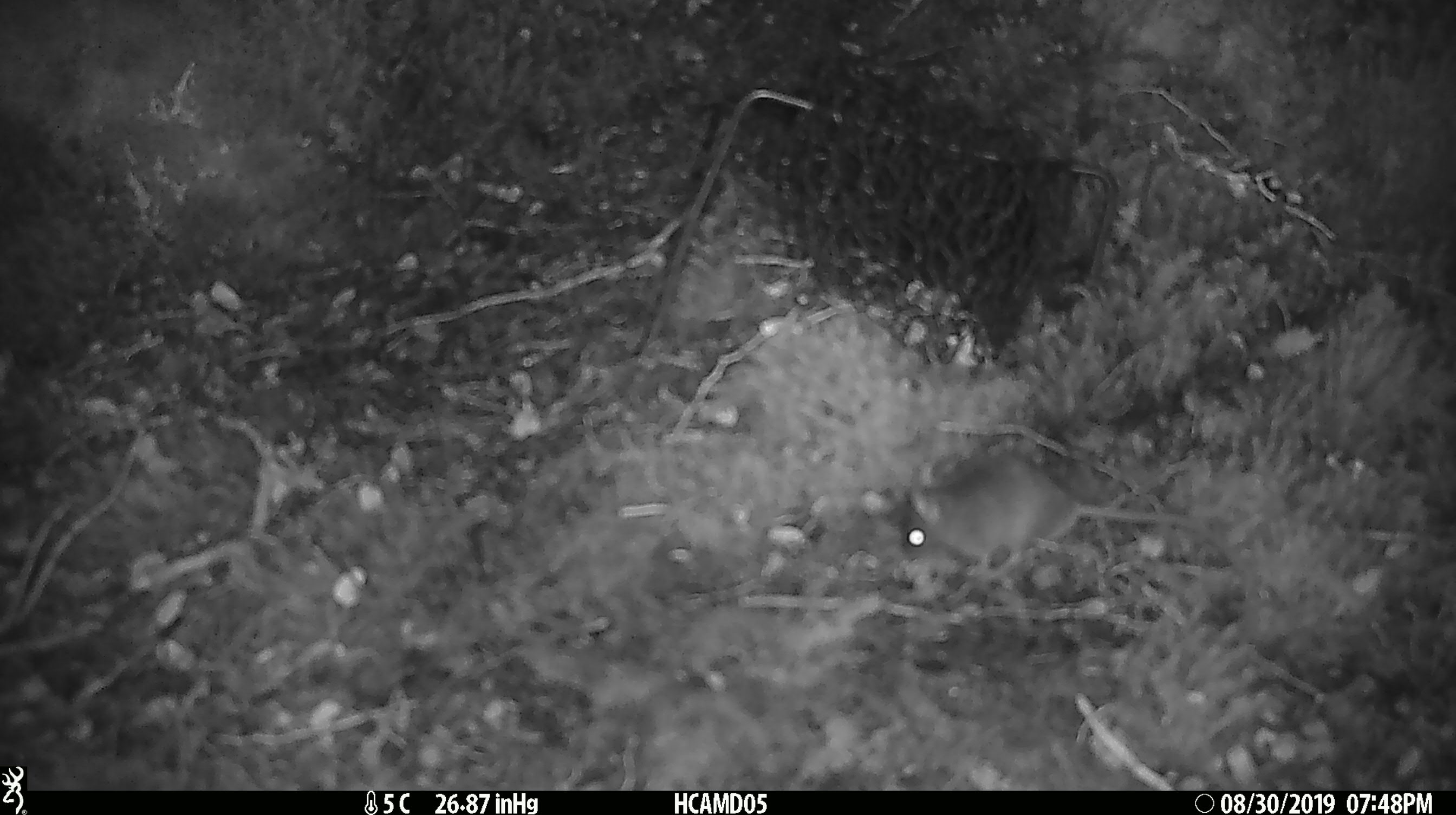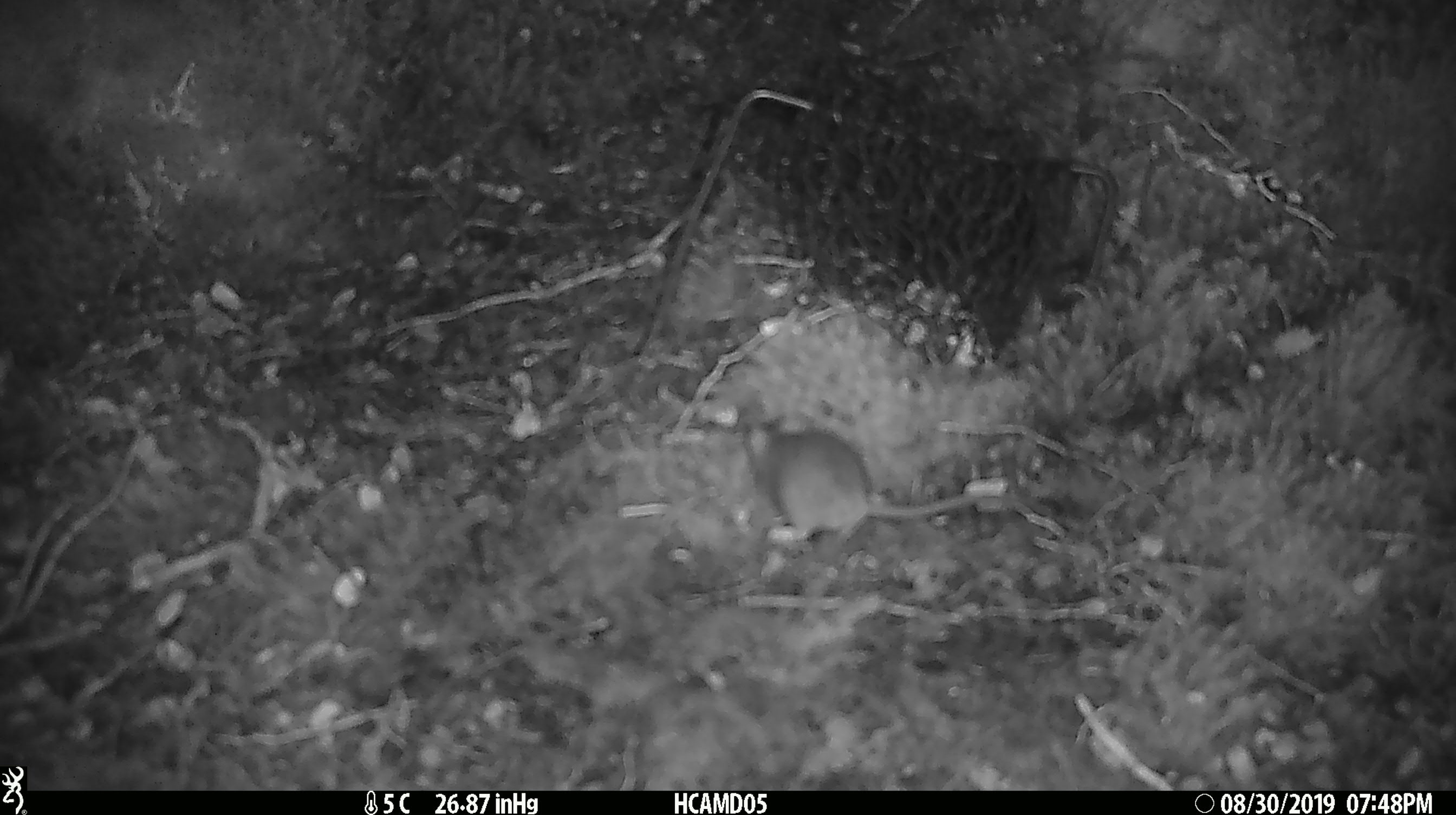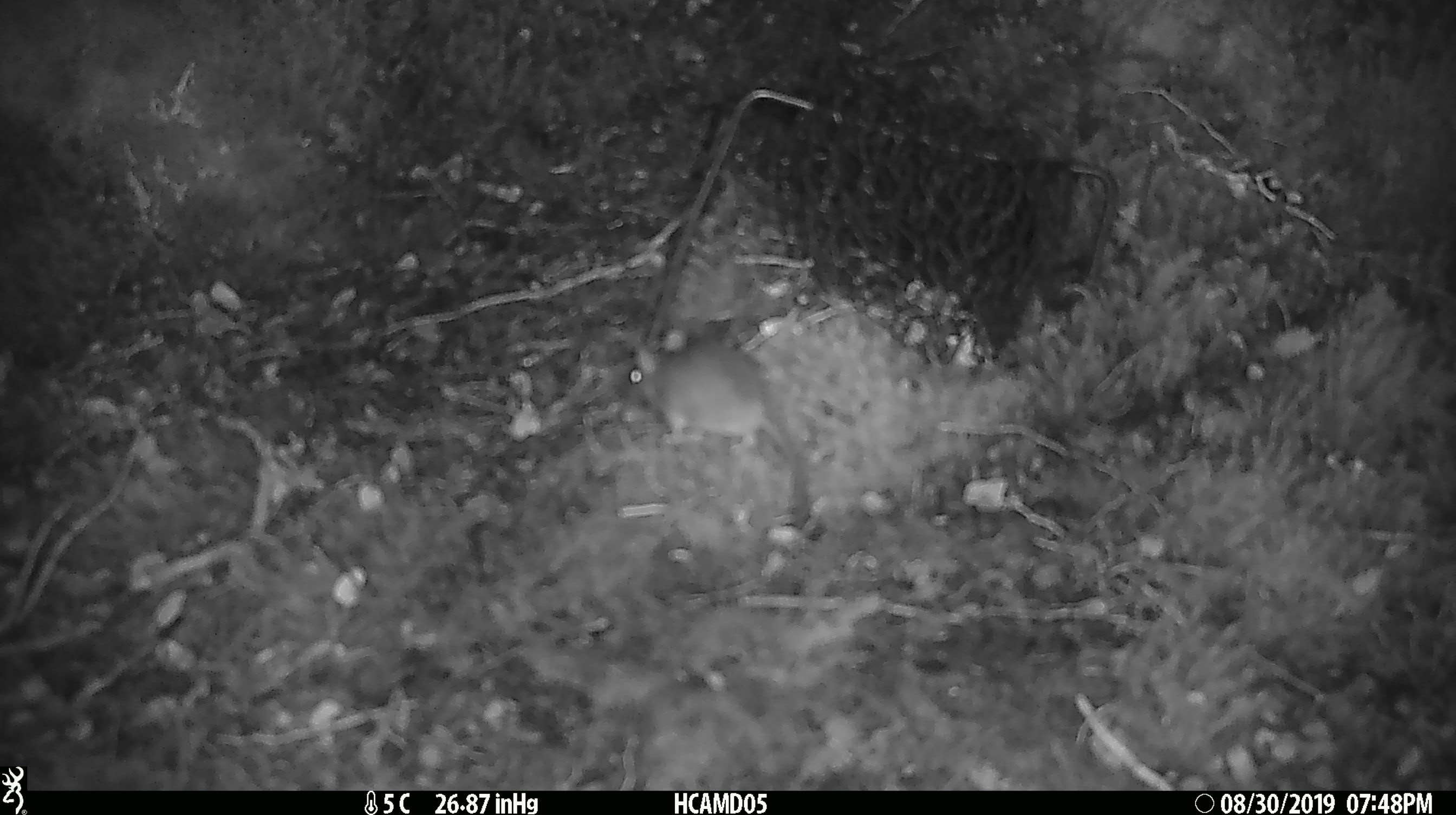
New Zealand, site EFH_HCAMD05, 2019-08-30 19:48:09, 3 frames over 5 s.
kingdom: Animalia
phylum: Chordata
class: Mammalia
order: Rodentia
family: Muridae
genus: Mus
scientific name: Mus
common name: mouse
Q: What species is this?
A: Mouse (Mus).